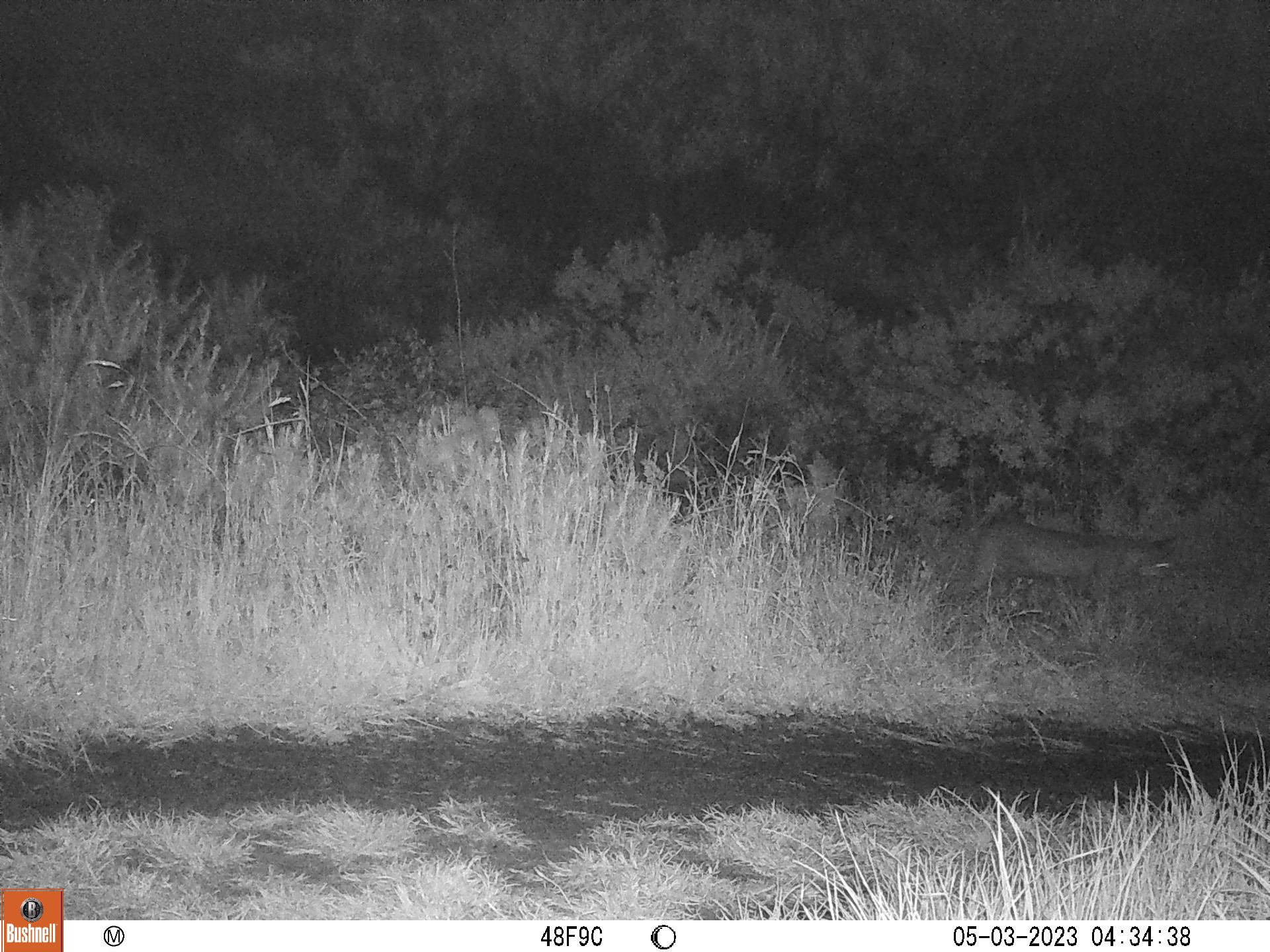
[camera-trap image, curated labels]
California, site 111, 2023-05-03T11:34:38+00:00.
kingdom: Animalia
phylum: Chordata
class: Mammalia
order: Carnivora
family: Felidae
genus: Lynx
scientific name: Lynx rufus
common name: bobcat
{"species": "bobcat (Lynx rufus)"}